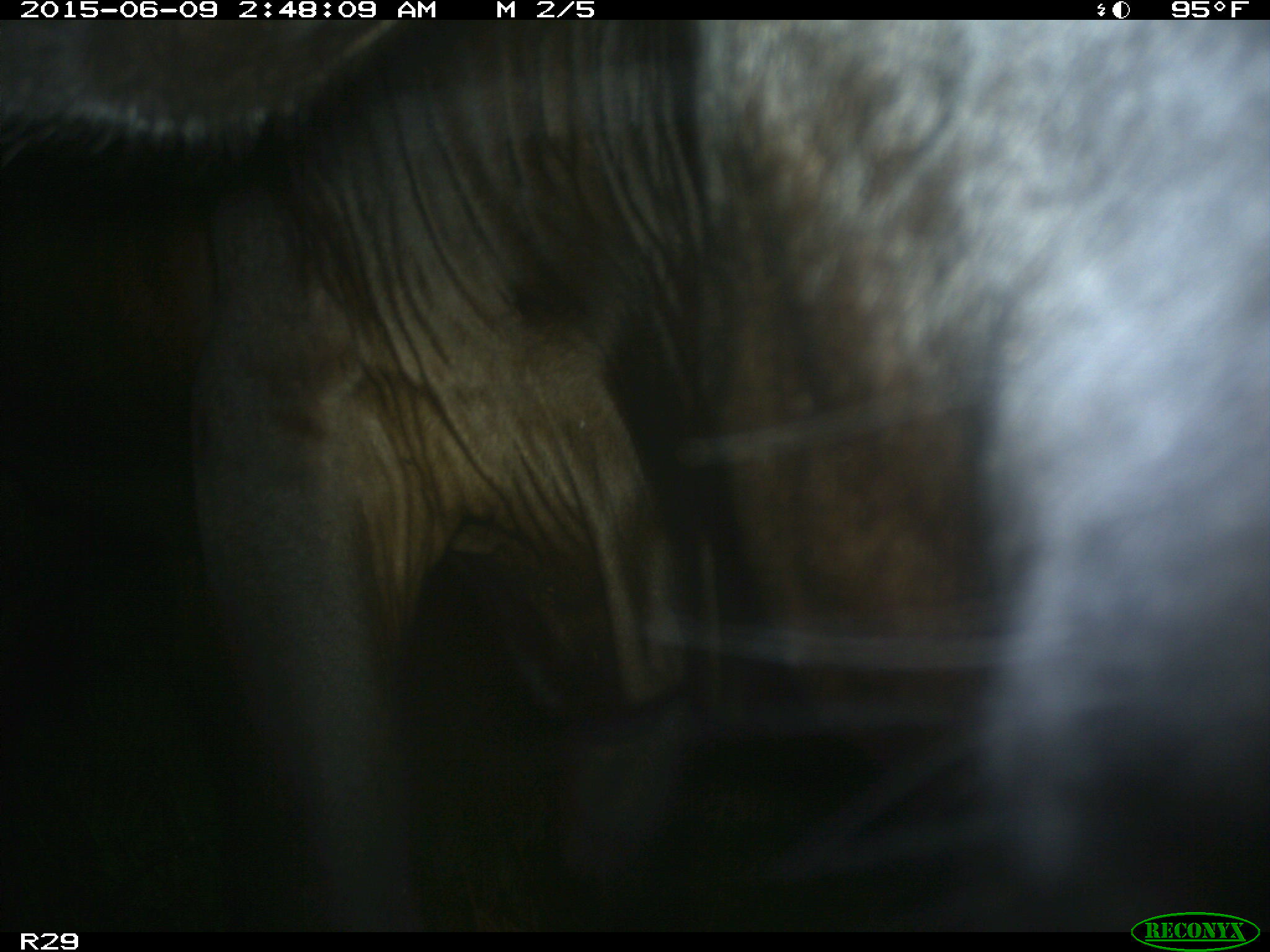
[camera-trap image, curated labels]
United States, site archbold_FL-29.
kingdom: Animalia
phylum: Chordata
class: Mammalia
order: Artiodactyla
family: Bovidae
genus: Bos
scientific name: Bos taurus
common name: domestic cow